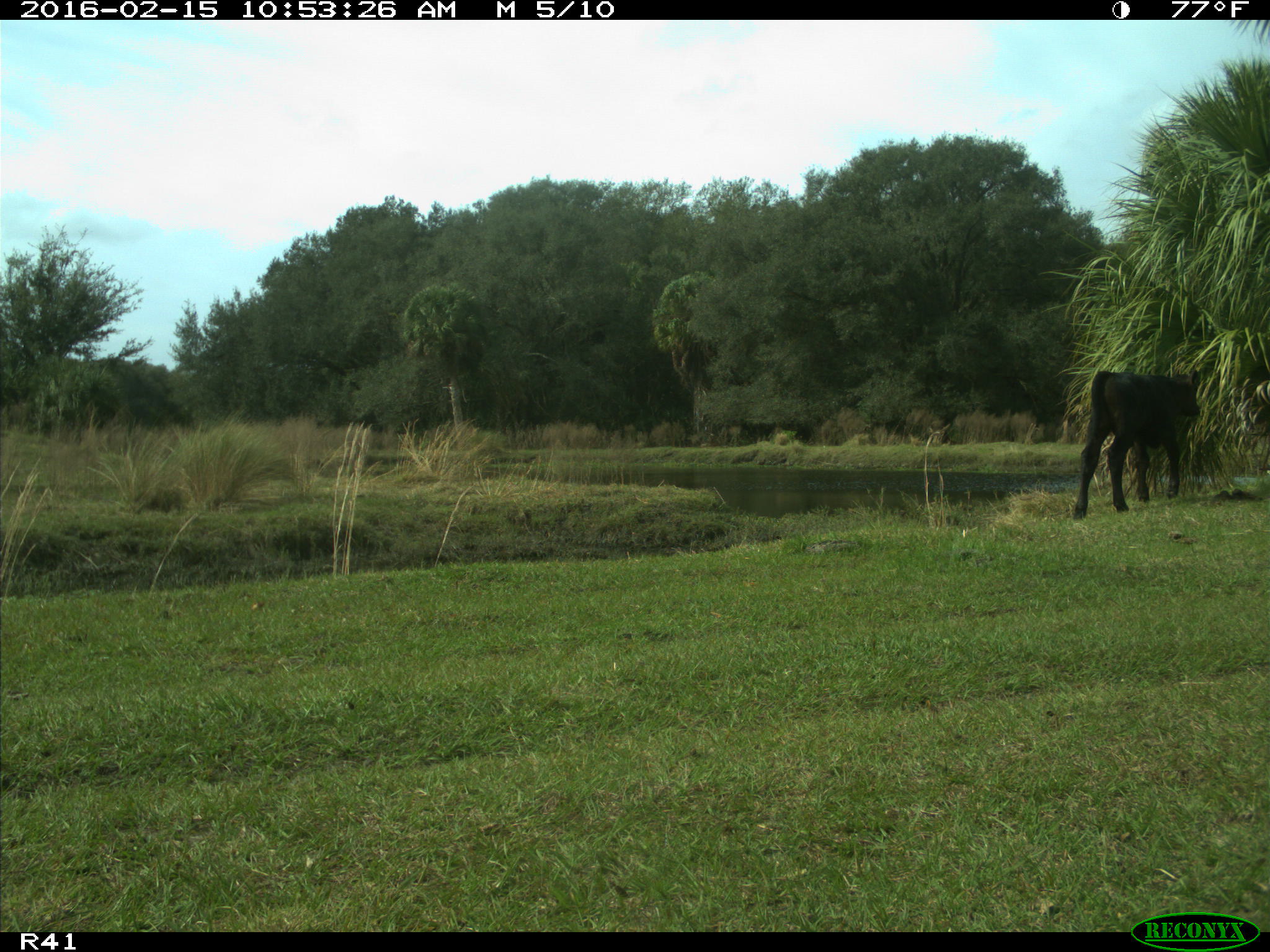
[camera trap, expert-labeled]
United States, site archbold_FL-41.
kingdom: Animalia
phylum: Chordata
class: Mammalia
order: Artiodactyla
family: Bovidae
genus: Bos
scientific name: Bos taurus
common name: domestic cow